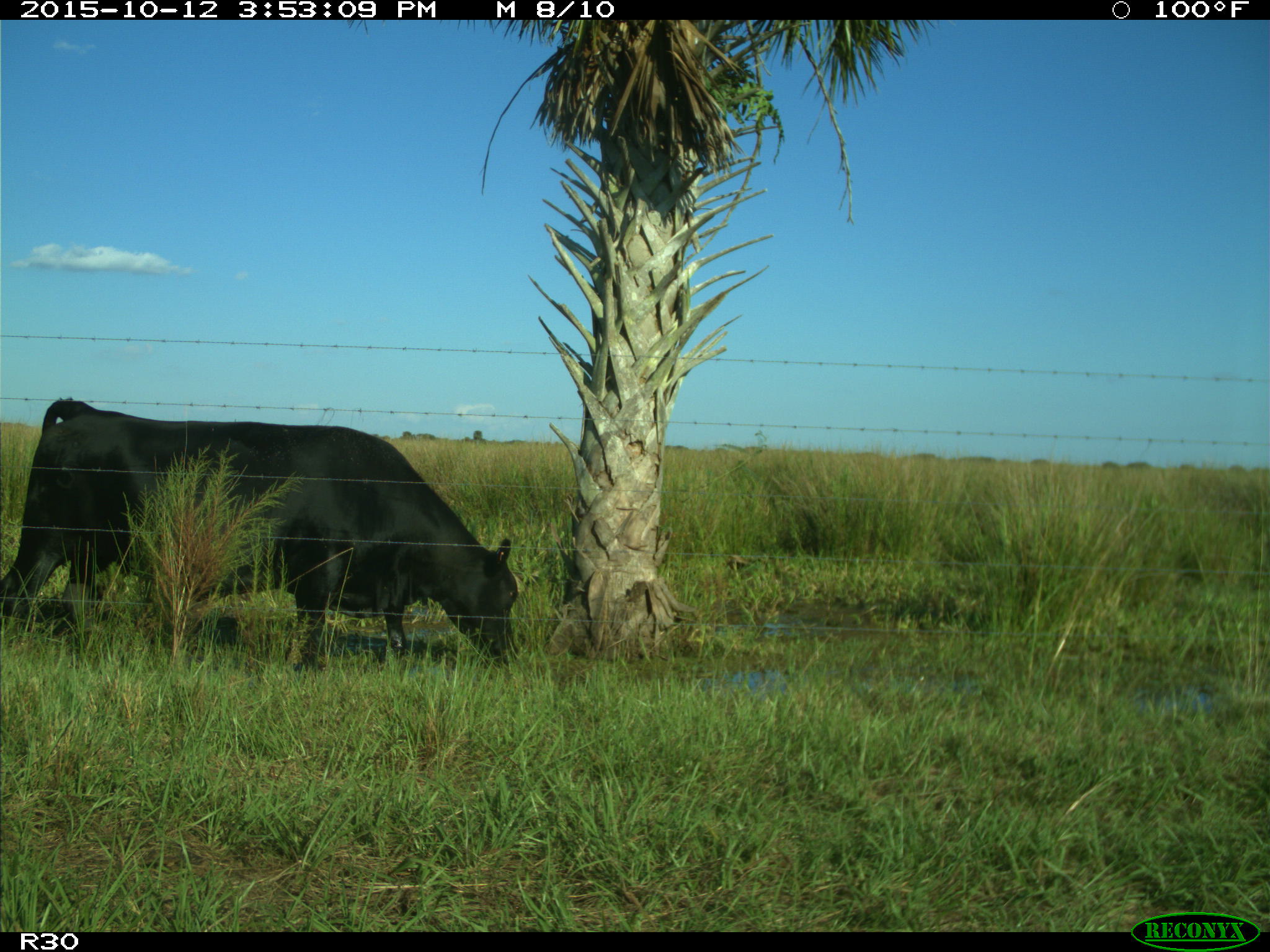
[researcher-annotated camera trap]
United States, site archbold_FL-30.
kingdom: Animalia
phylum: Chordata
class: Mammalia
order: Artiodactyla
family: Bovidae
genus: Bos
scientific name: Bos taurus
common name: domestic cow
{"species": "Bos taurus (domestic cow)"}